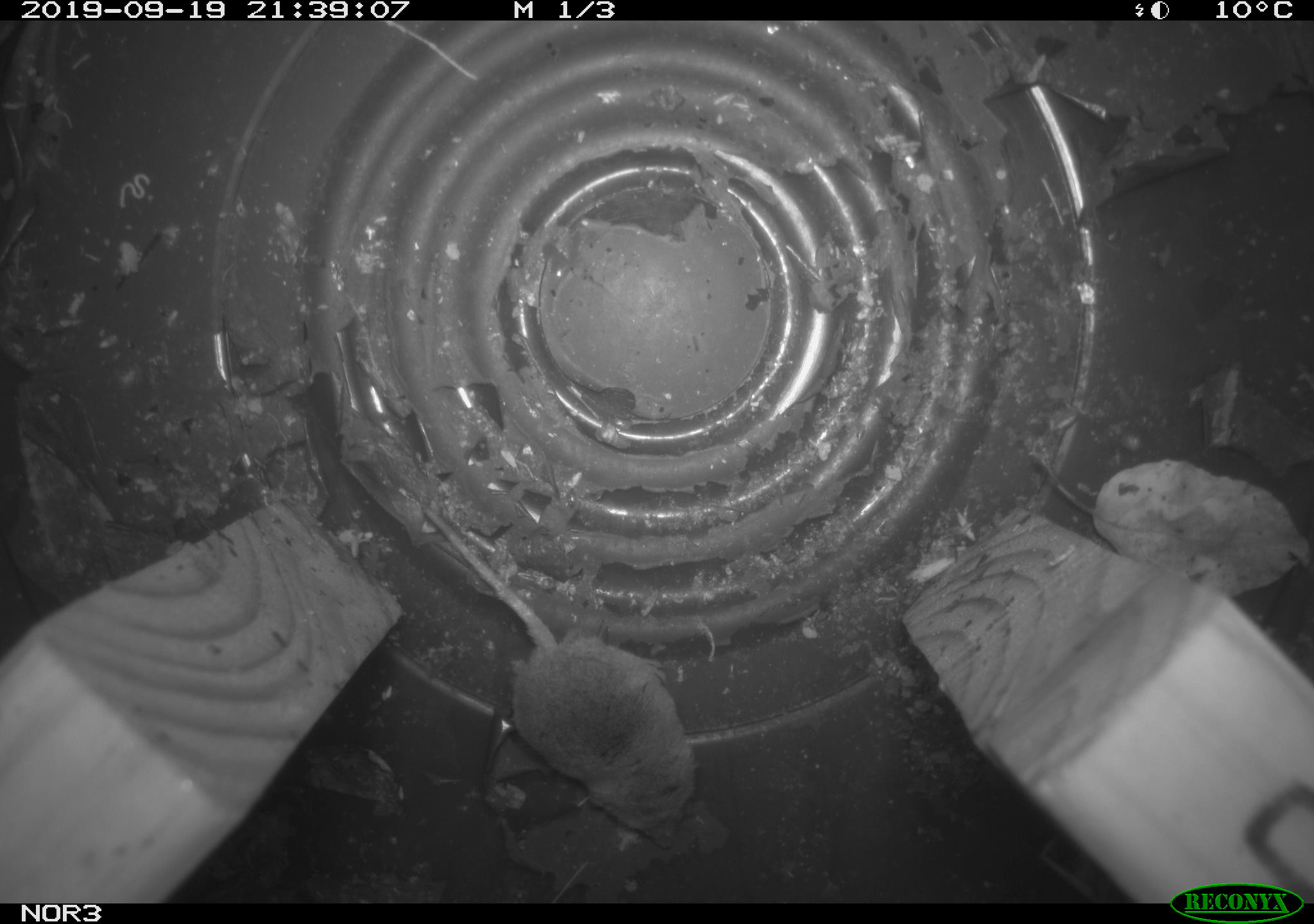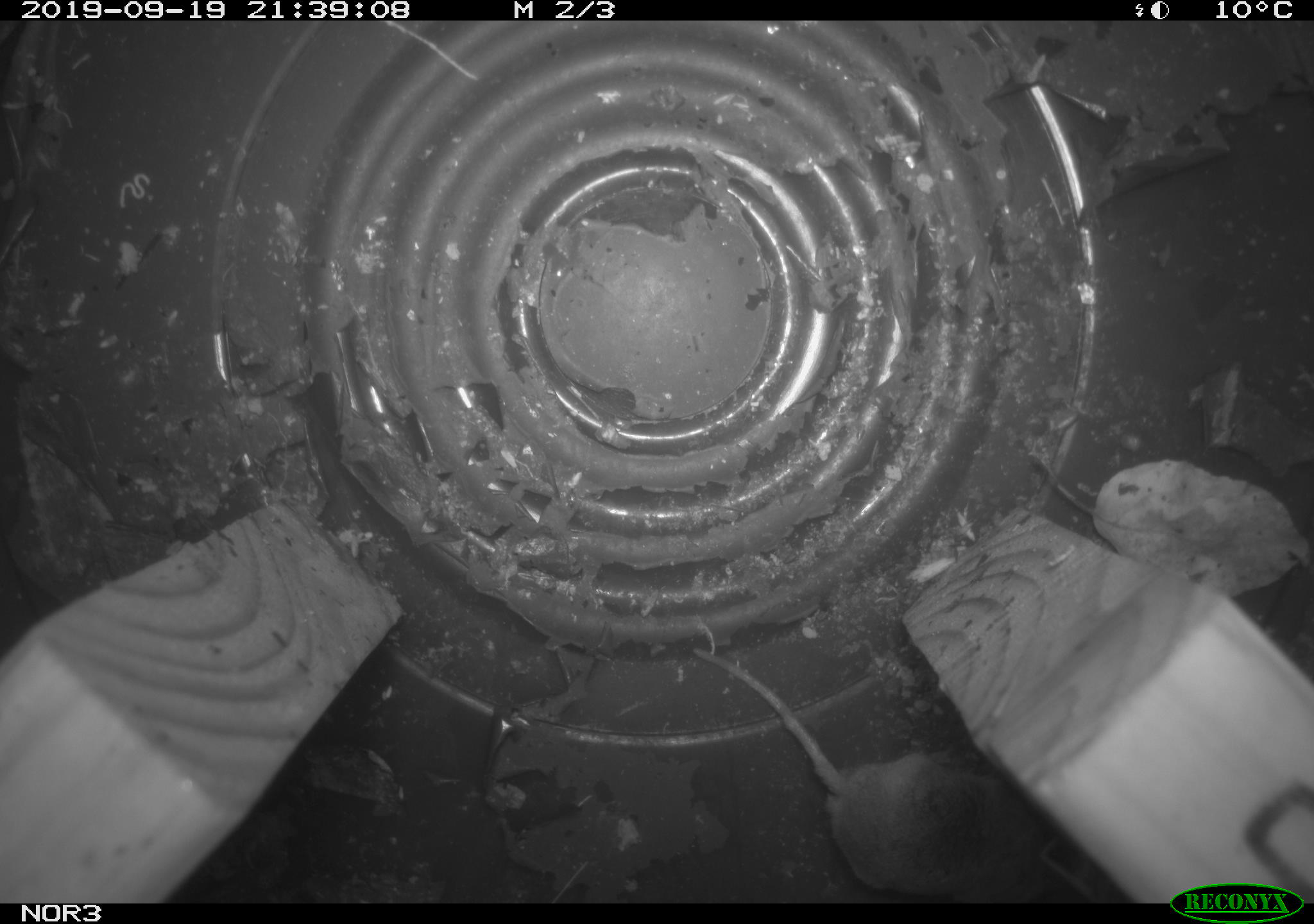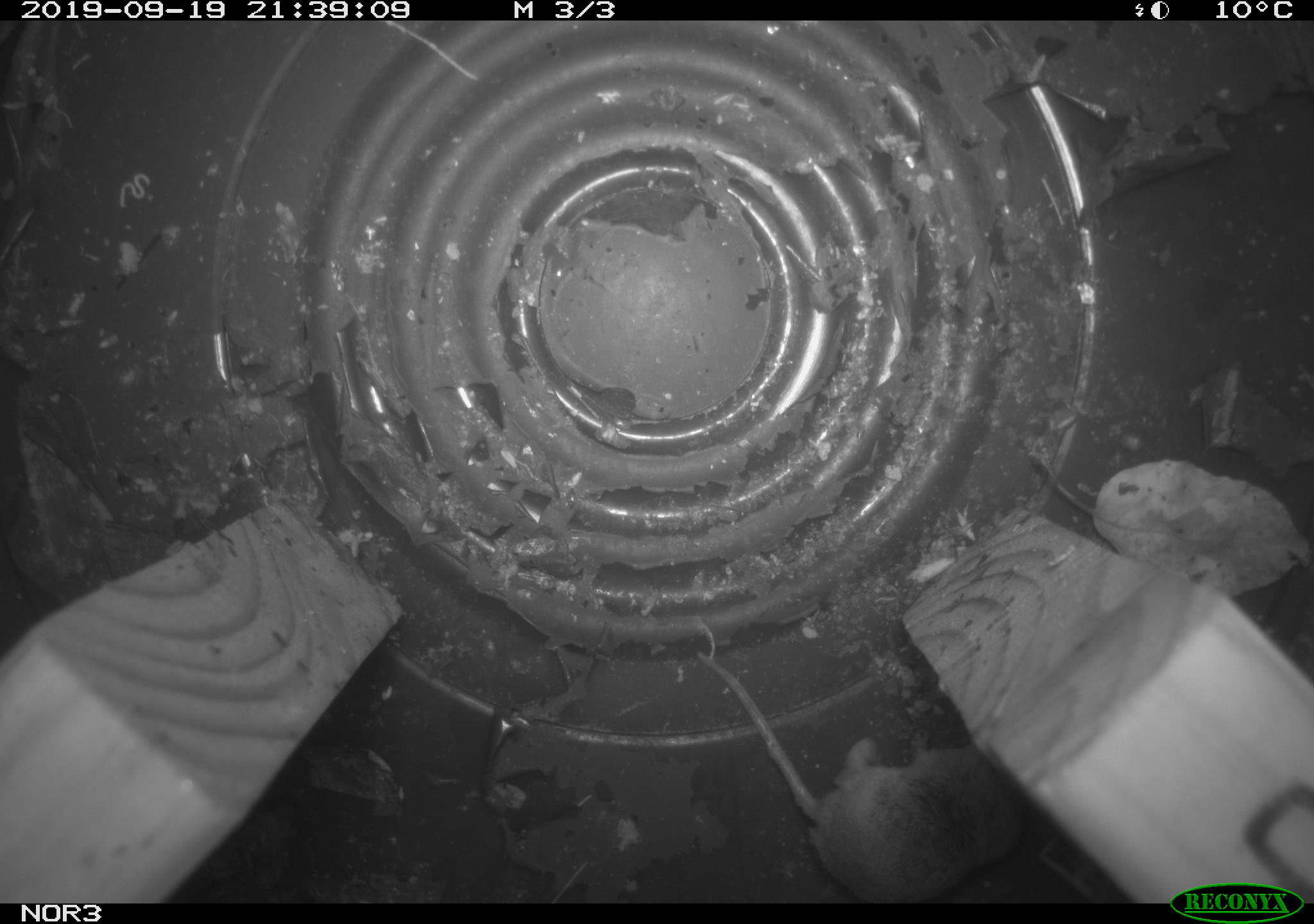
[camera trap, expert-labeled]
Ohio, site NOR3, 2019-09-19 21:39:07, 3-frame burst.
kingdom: Animalia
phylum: Chordata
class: Mammalia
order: Eulipotyphla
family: Soricidae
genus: Sorex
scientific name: Sorex cinereus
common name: masked shrew